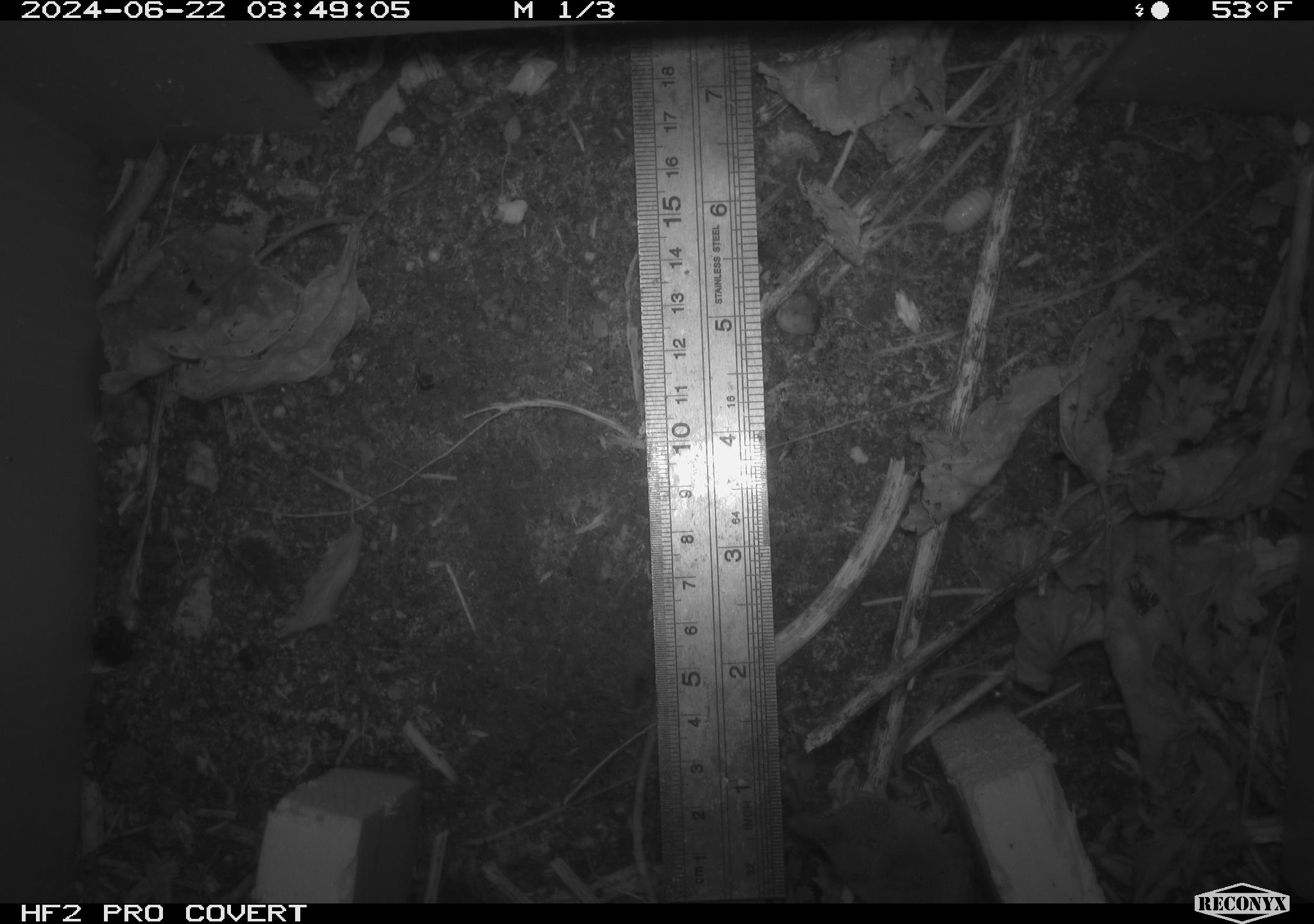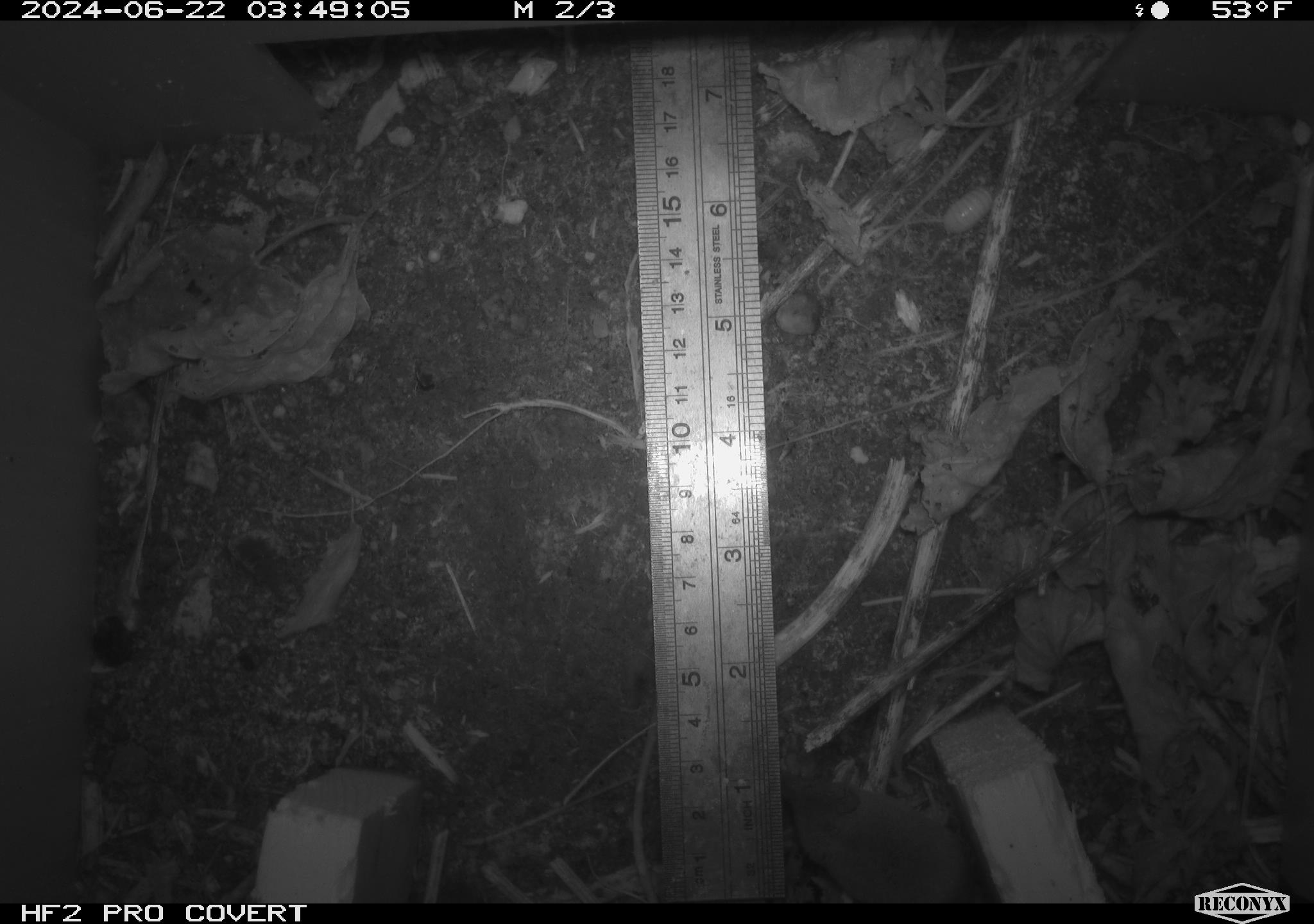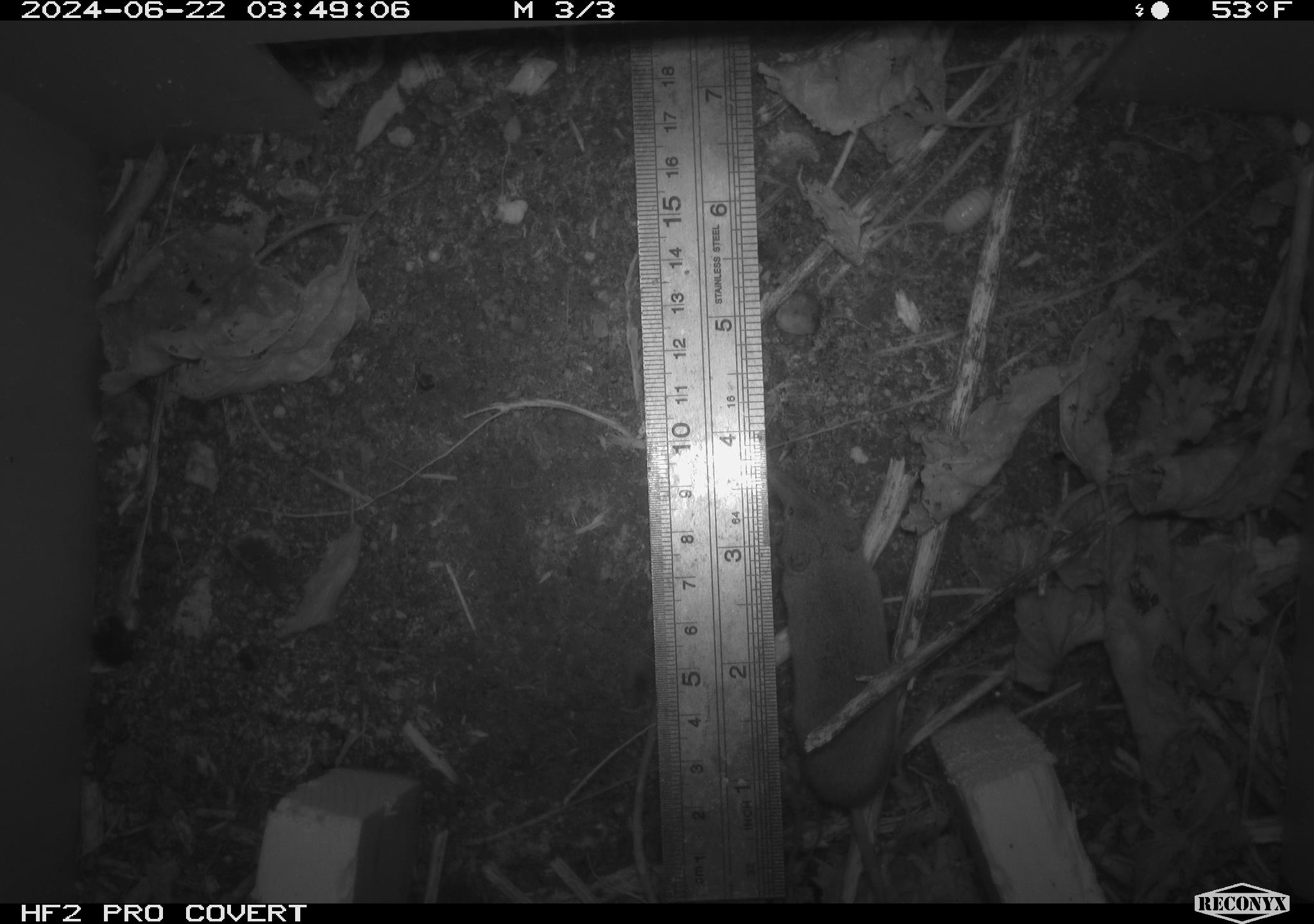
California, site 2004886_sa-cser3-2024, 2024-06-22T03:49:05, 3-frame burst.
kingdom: Animalia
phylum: Chordata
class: Mammalia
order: Eulipotyphla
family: Soricidae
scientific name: Soricidae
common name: shrews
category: soricidae family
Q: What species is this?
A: Soricidae family (shrews) (Soricidae).